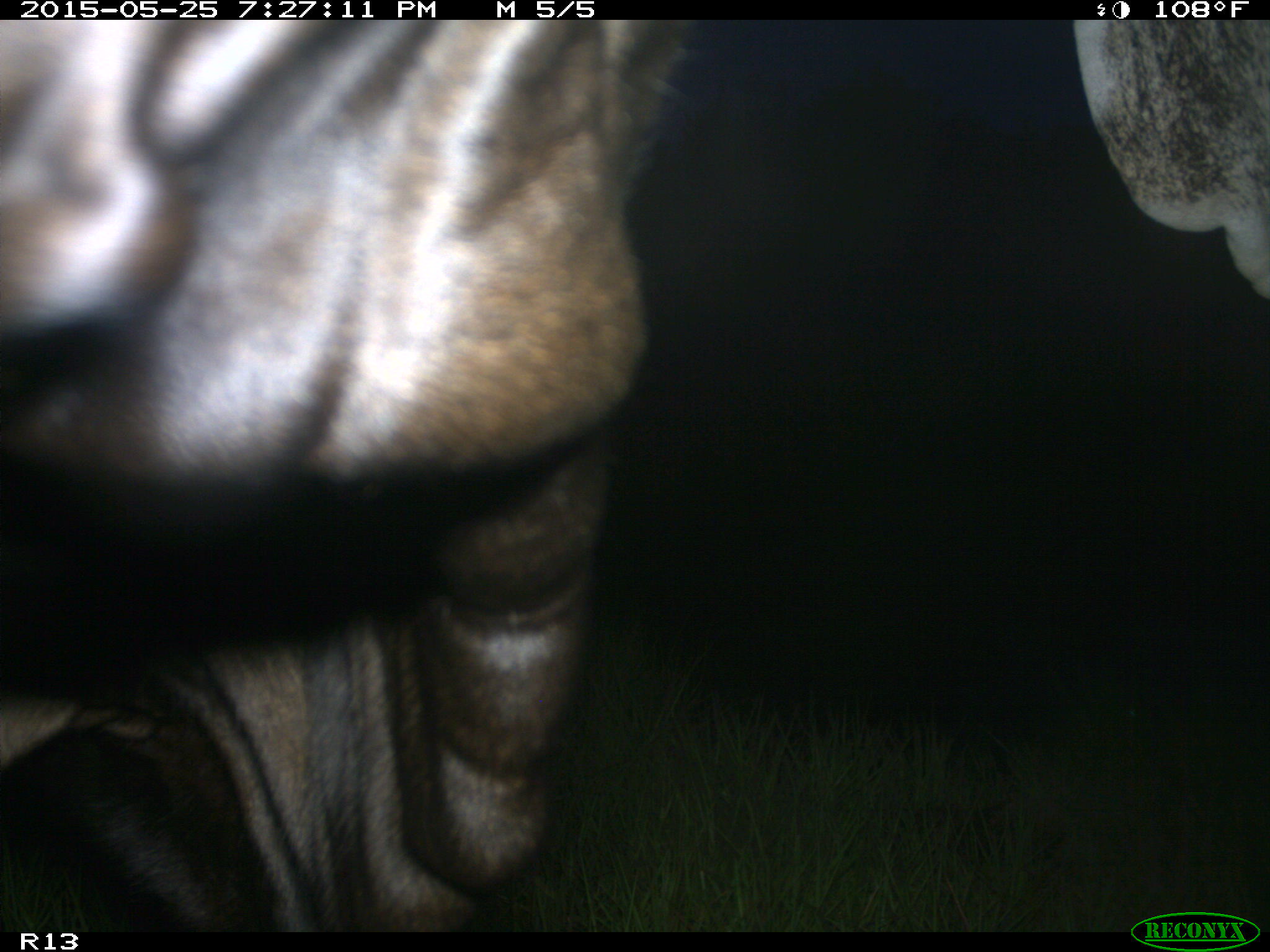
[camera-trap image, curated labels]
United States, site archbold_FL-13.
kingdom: Animalia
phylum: Chordata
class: Mammalia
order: Artiodactyla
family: Bovidae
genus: Bos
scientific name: Bos taurus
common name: domestic cow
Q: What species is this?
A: Bos taurus (domestic cow).